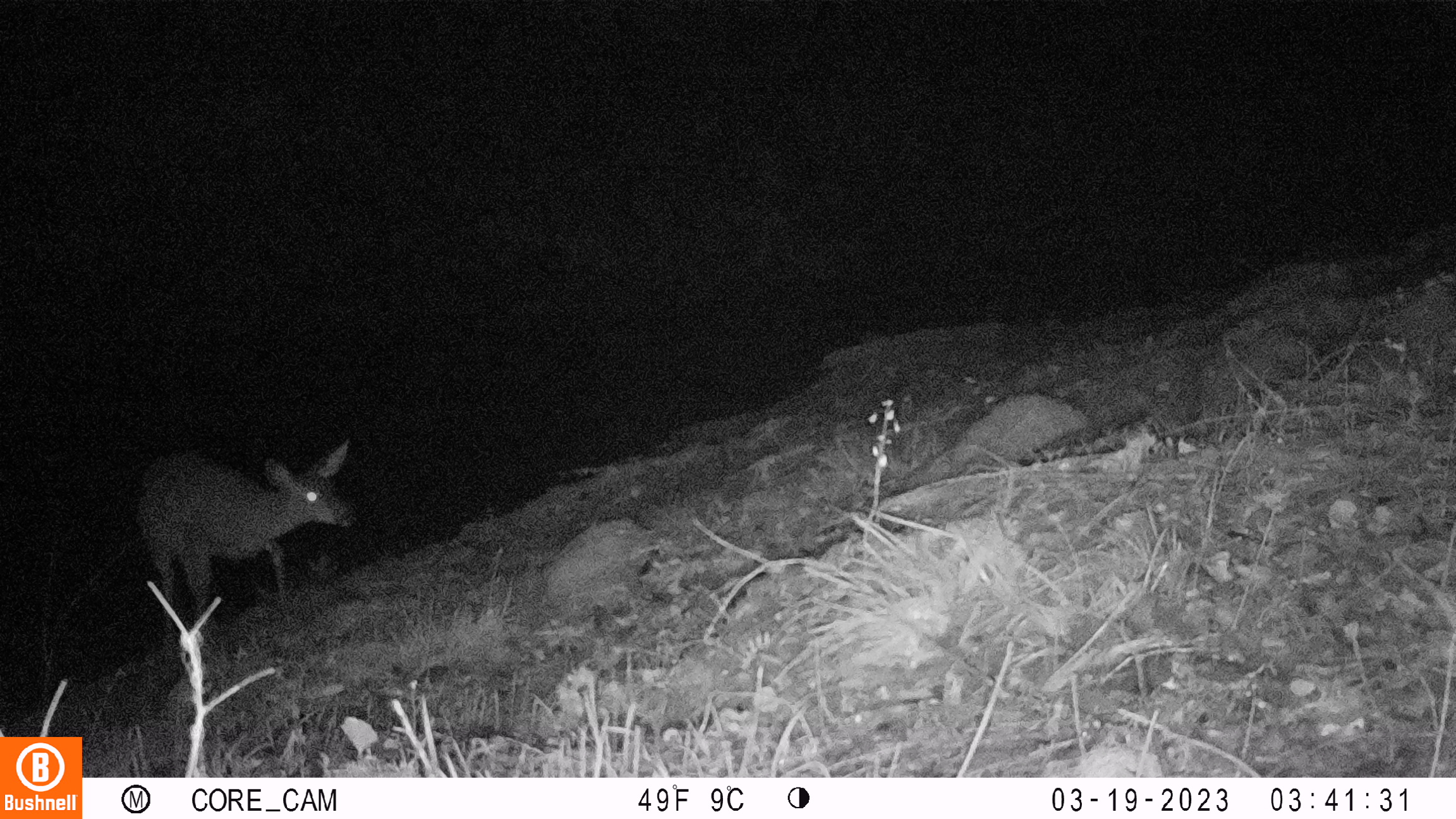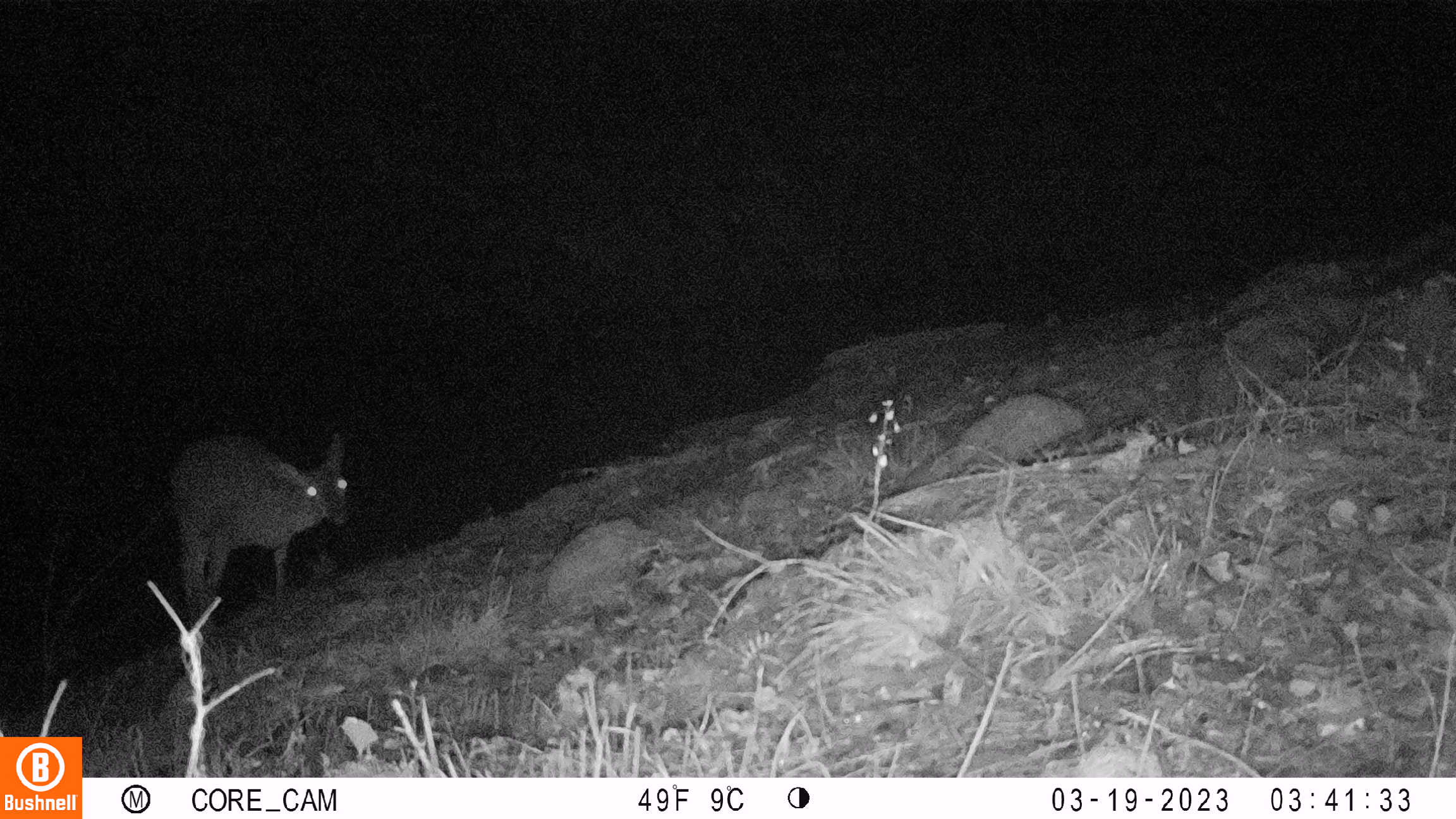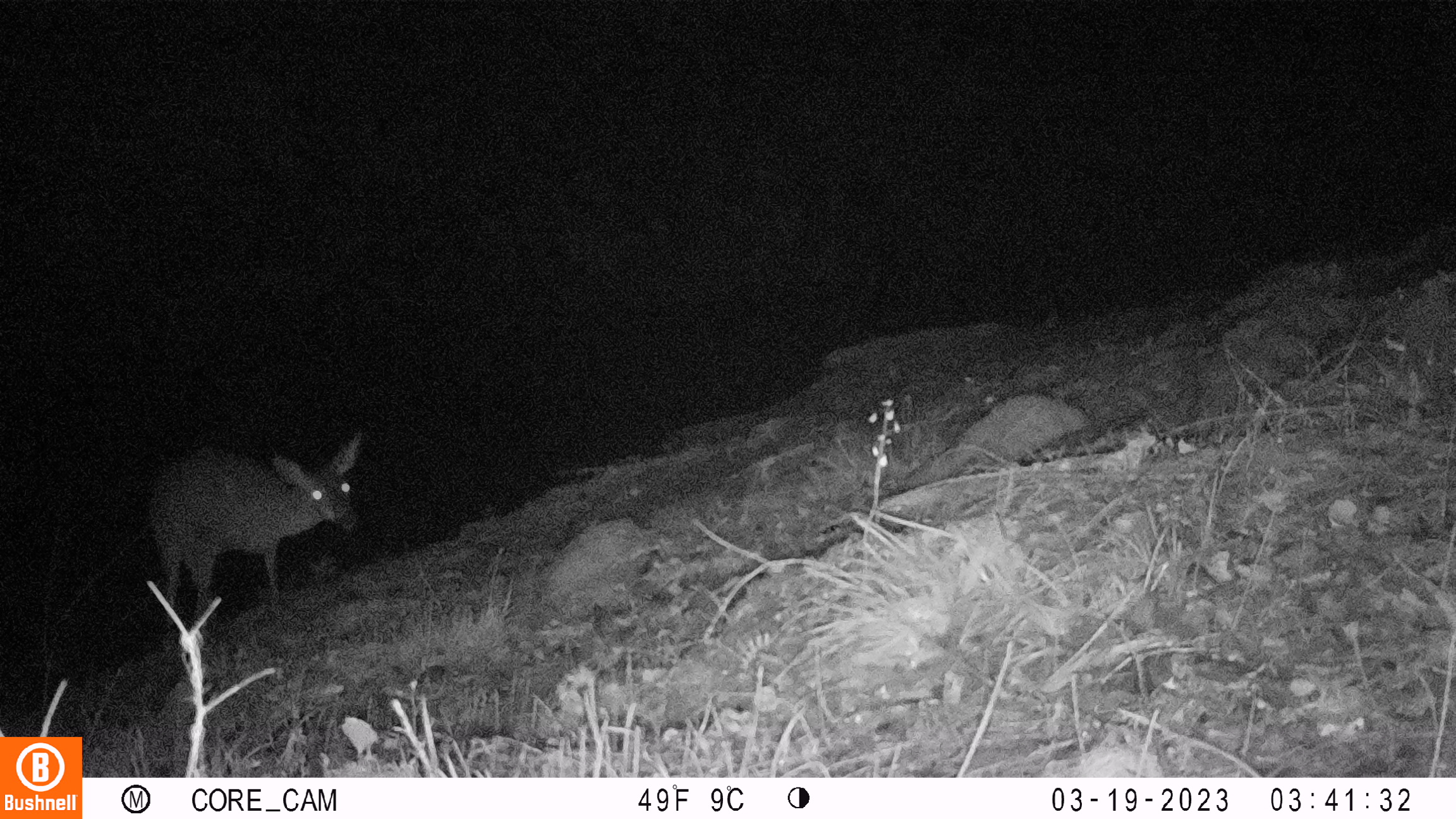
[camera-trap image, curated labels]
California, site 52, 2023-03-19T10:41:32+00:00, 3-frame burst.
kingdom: Animalia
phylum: Chordata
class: Mammalia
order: Artiodactyla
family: Cervidae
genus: Odocoileus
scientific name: Odocoileus hemionus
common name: mule deer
Mule deer (Odocoileus hemionus).